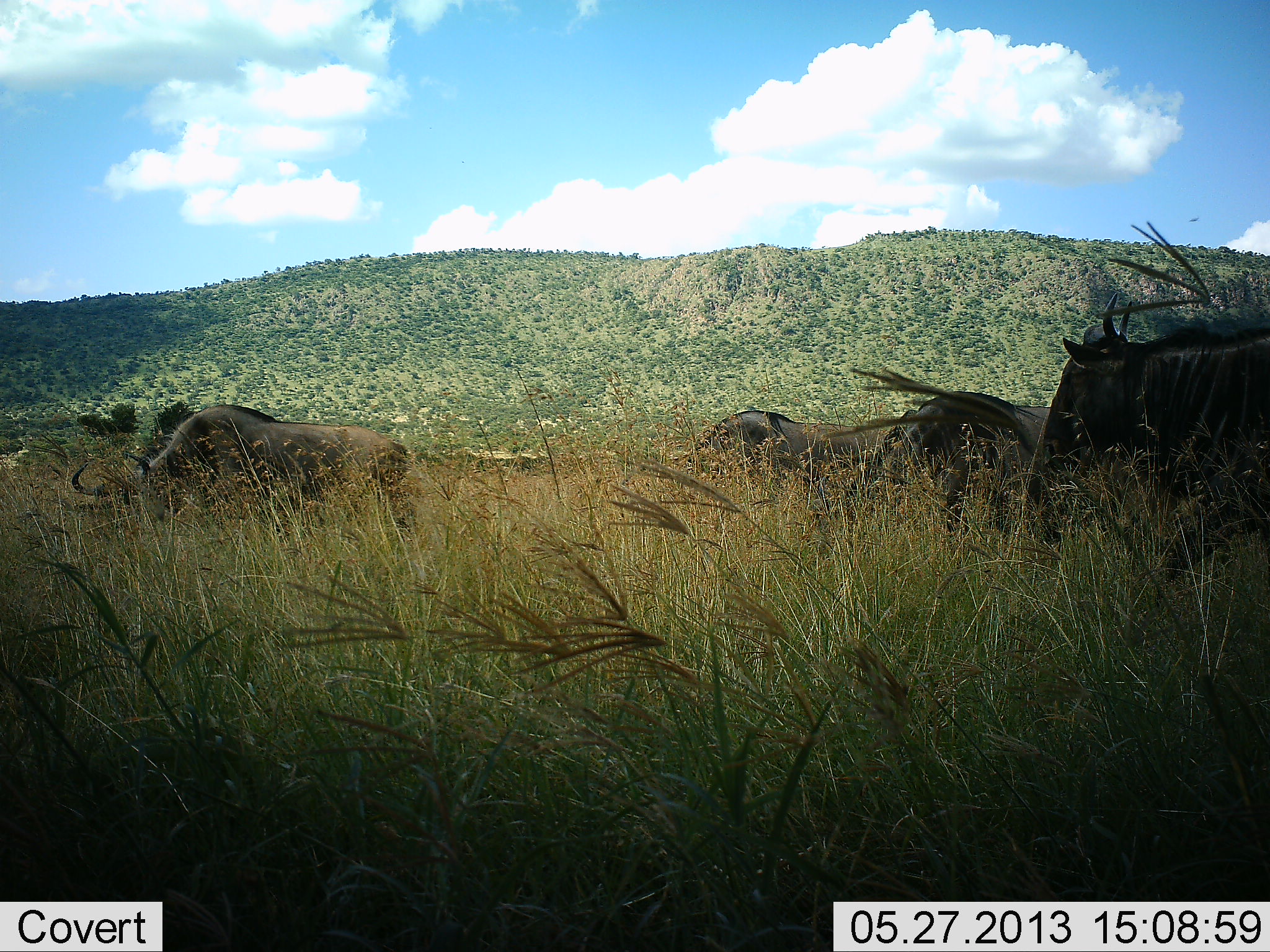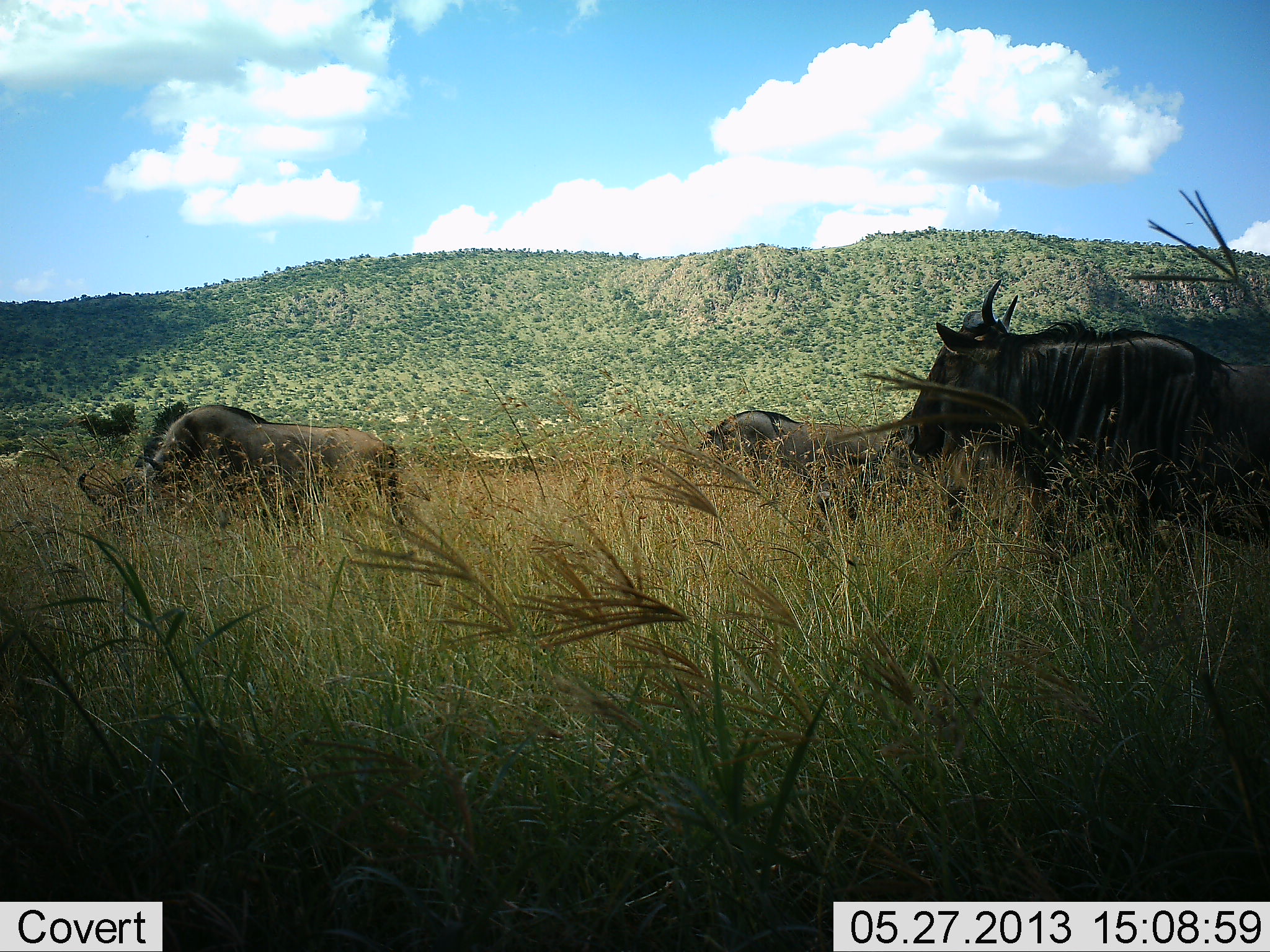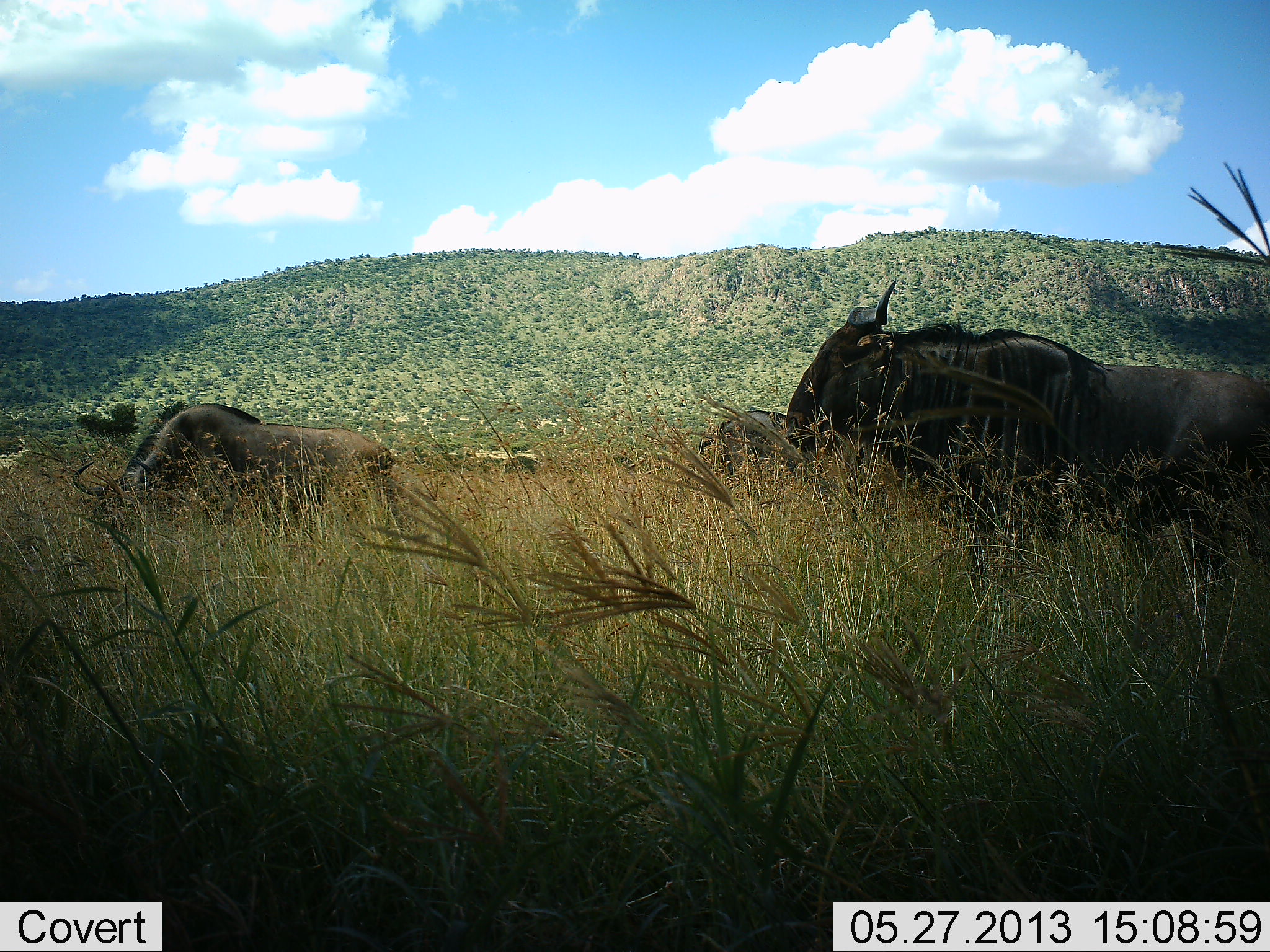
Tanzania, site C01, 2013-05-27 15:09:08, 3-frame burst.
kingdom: Animalia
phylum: Chordata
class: Mammalia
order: Artiodactyla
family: Bovidae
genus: Connochaetes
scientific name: Connochaetes taurinus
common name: blue wildebeest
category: wildebeest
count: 4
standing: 62%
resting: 0%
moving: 75%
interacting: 0%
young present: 0%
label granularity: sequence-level